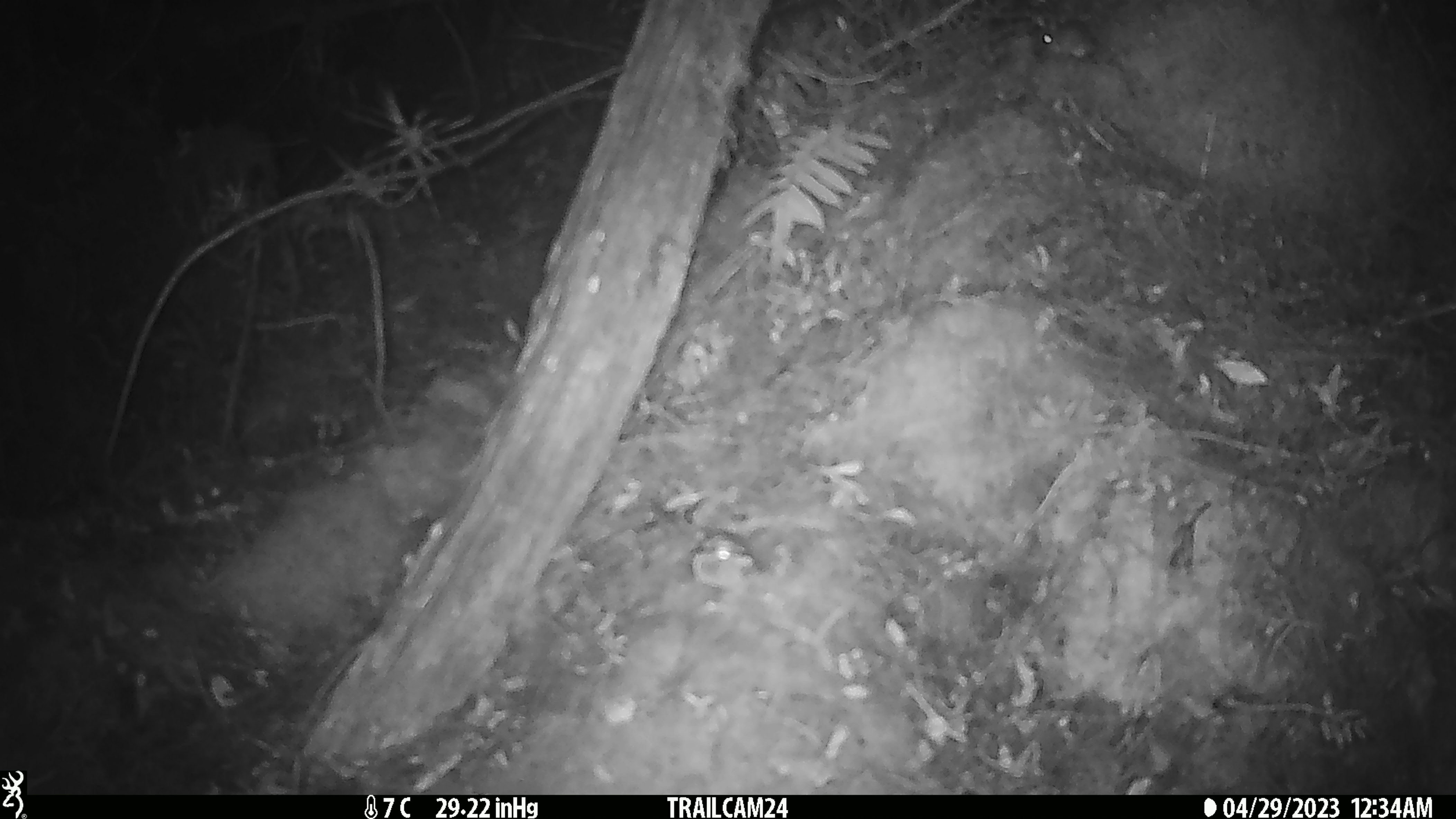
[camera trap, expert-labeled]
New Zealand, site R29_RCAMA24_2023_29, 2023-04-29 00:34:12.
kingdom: Animalia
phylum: Chordata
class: Mammalia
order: Rodentia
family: Muridae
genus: Mus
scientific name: Mus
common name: mouse